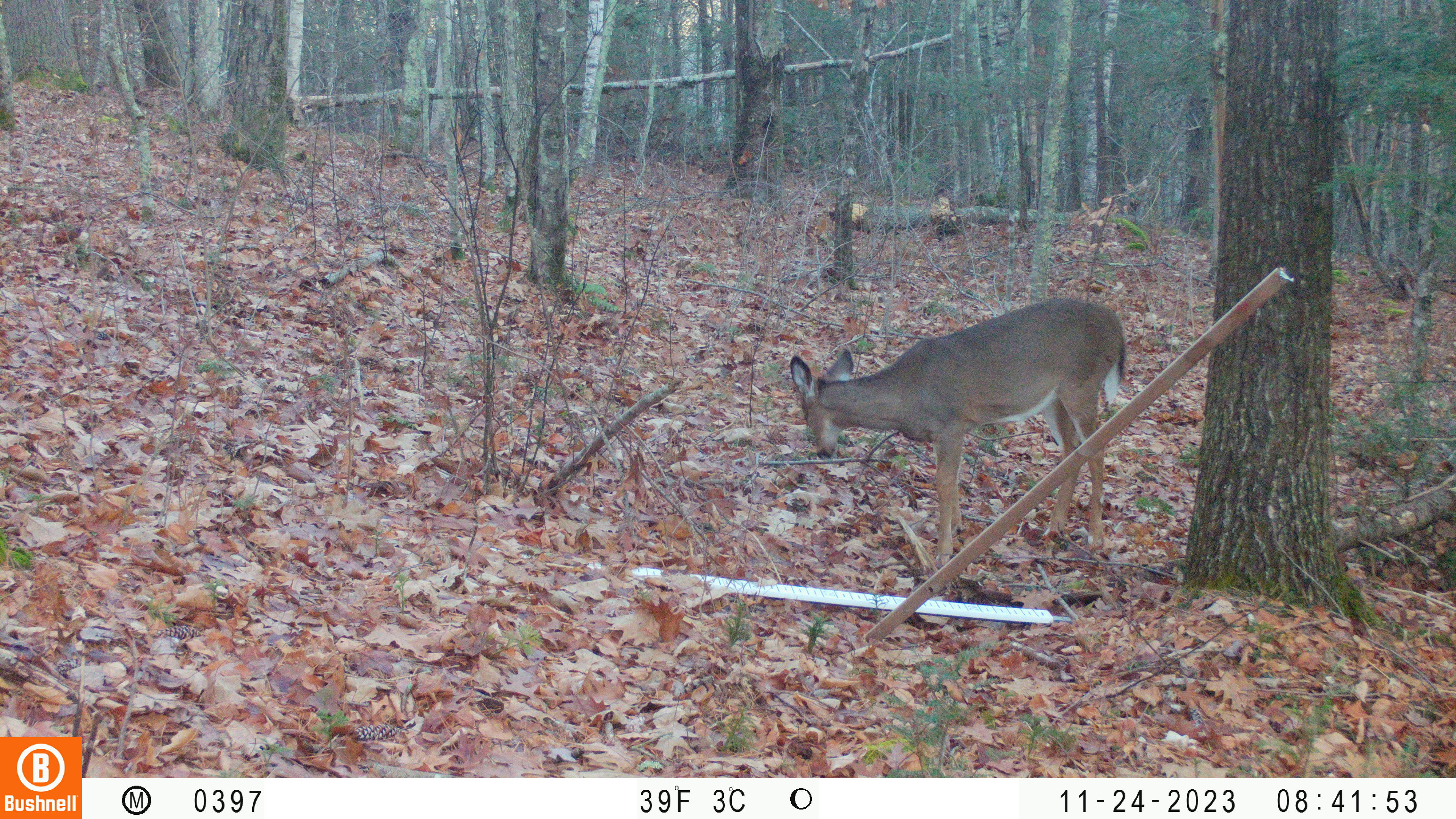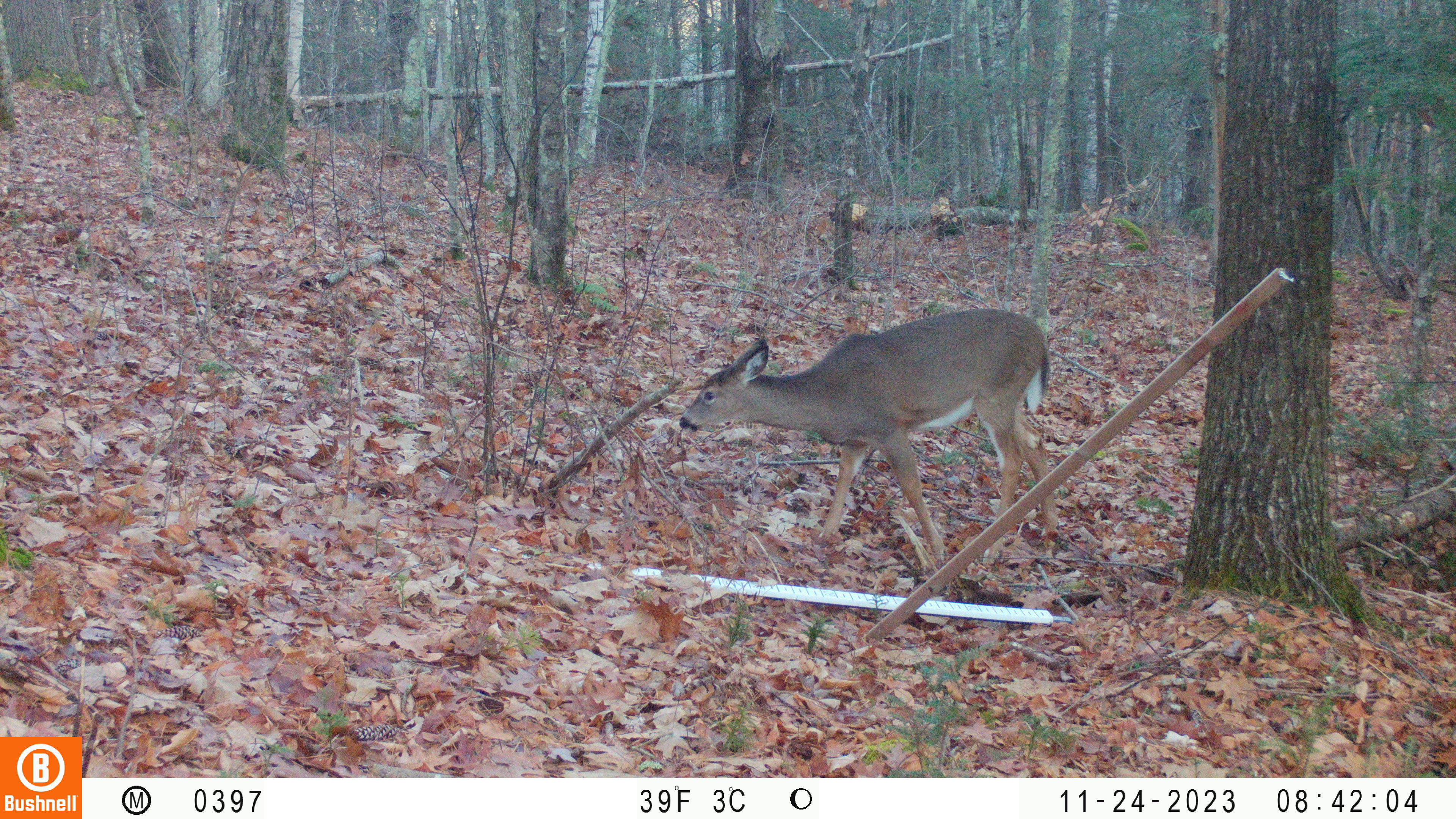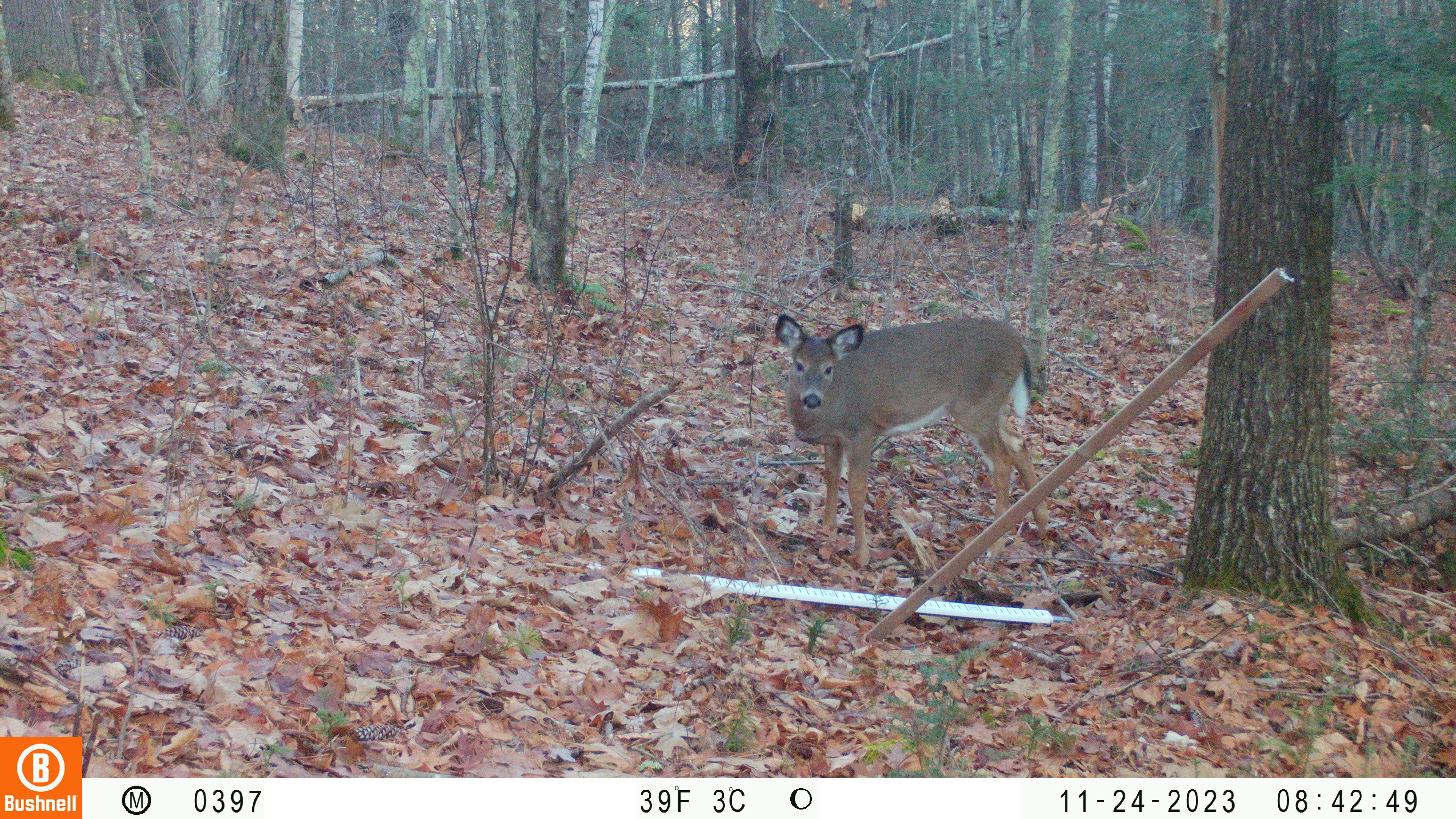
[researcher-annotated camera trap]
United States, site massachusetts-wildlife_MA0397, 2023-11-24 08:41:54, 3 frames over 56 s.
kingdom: Animalia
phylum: Chordata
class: Mammalia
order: Artiodactyla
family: Cervidae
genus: Odocoileus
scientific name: Odocoileus virginianus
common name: white-tailed deer